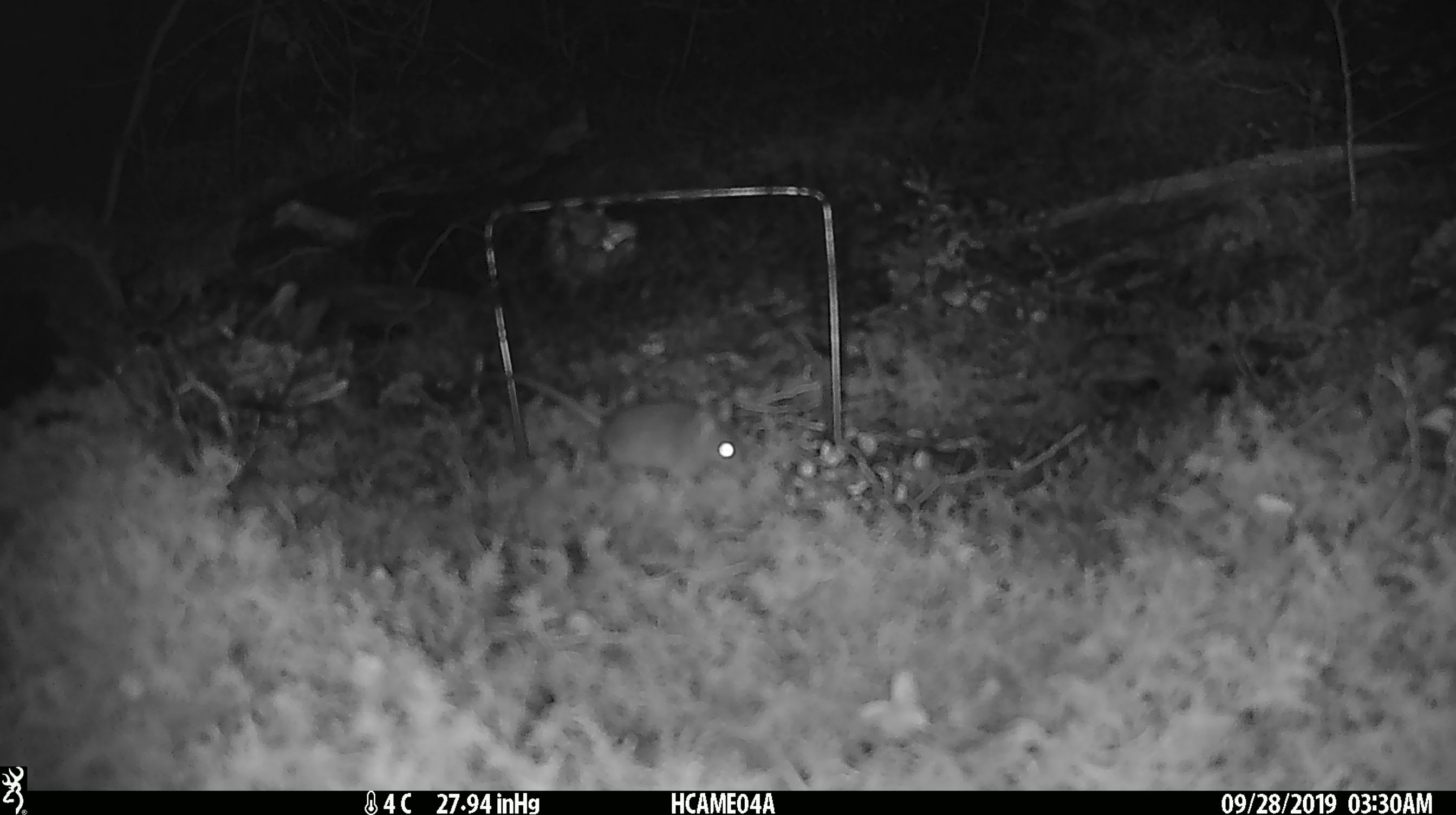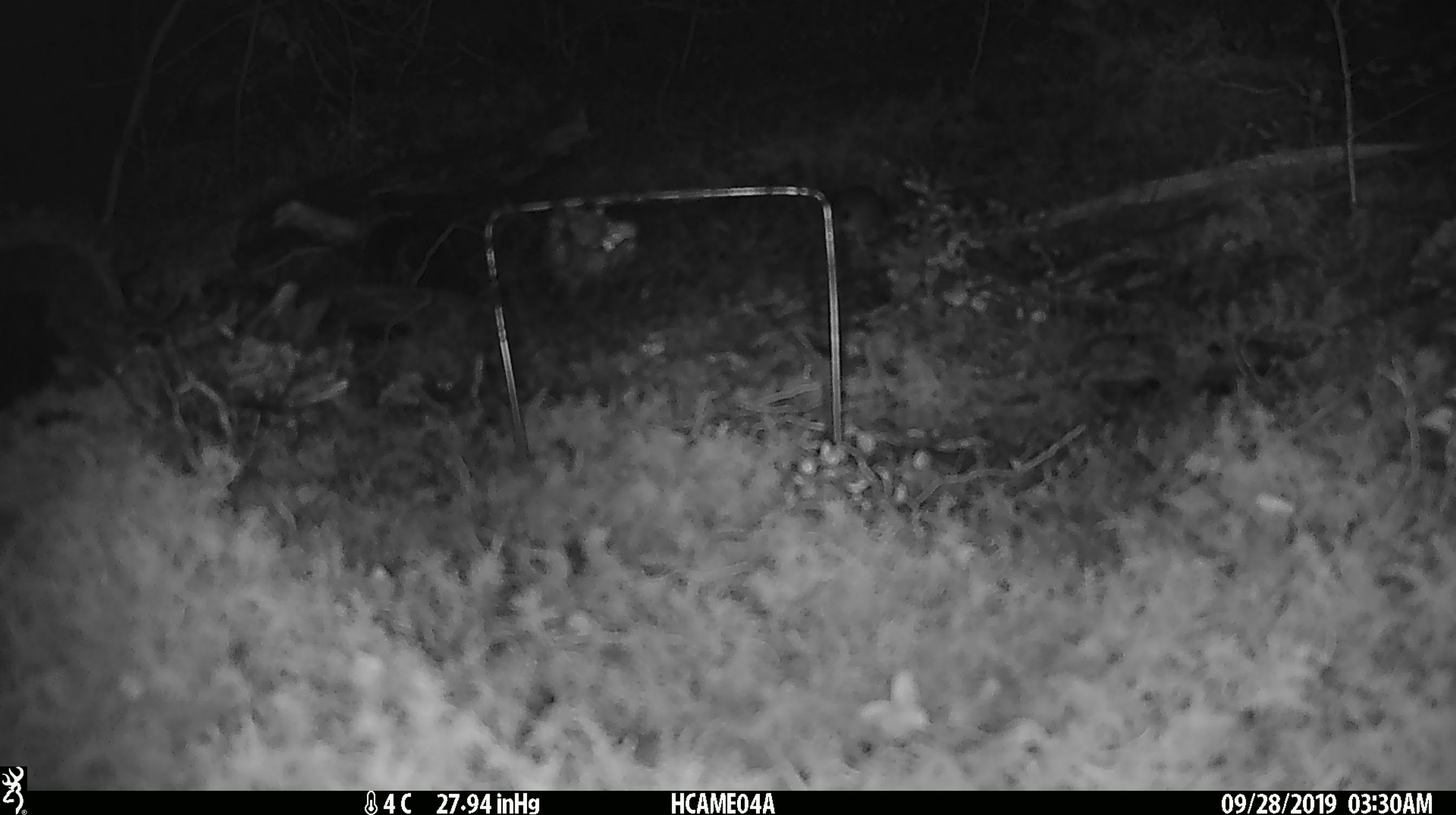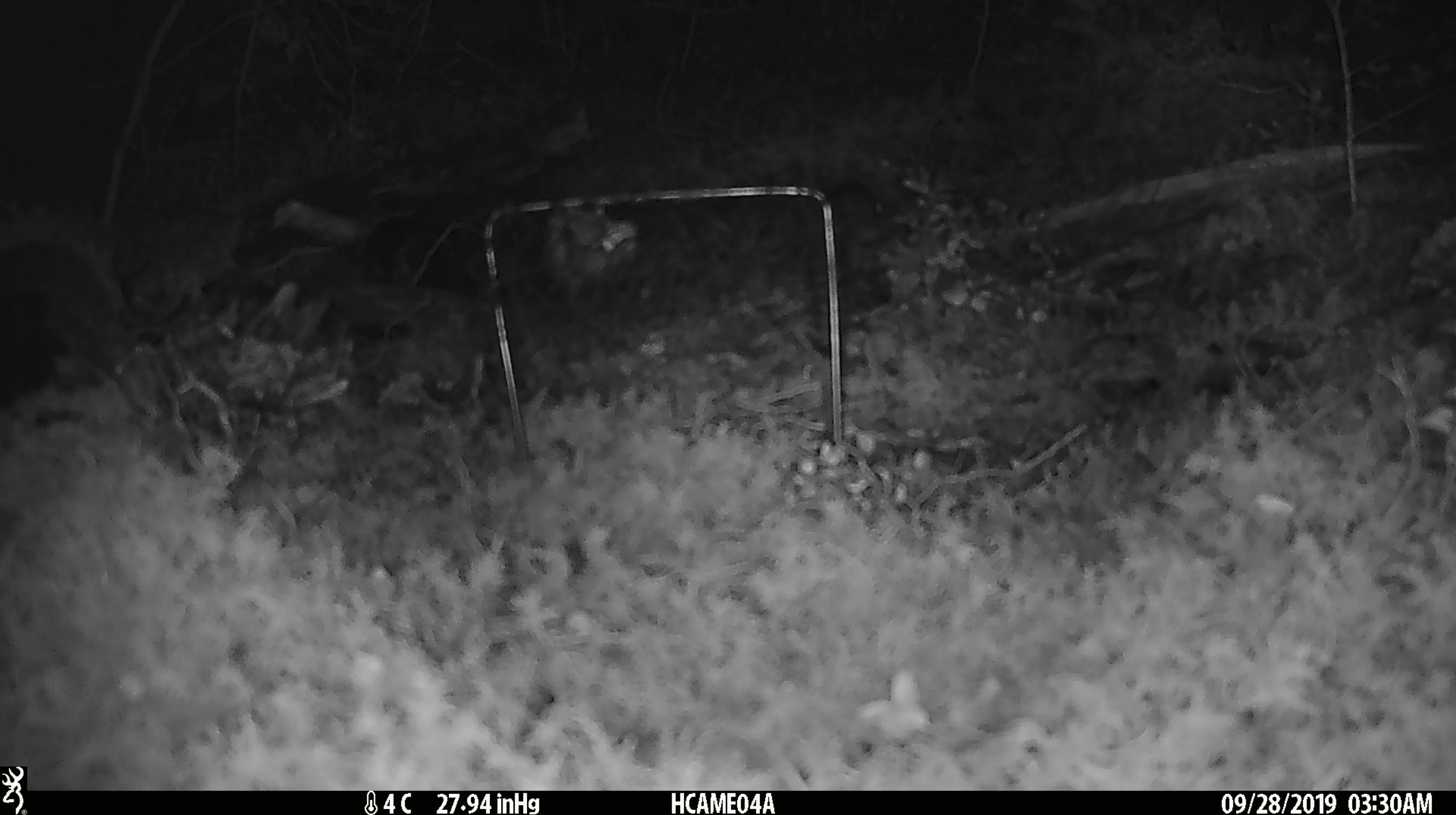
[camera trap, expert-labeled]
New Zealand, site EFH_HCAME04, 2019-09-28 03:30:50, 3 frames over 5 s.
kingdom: Animalia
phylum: Chordata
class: Mammalia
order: Rodentia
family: Muridae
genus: Mus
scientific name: Mus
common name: mouse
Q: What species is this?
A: Mouse (Mus).